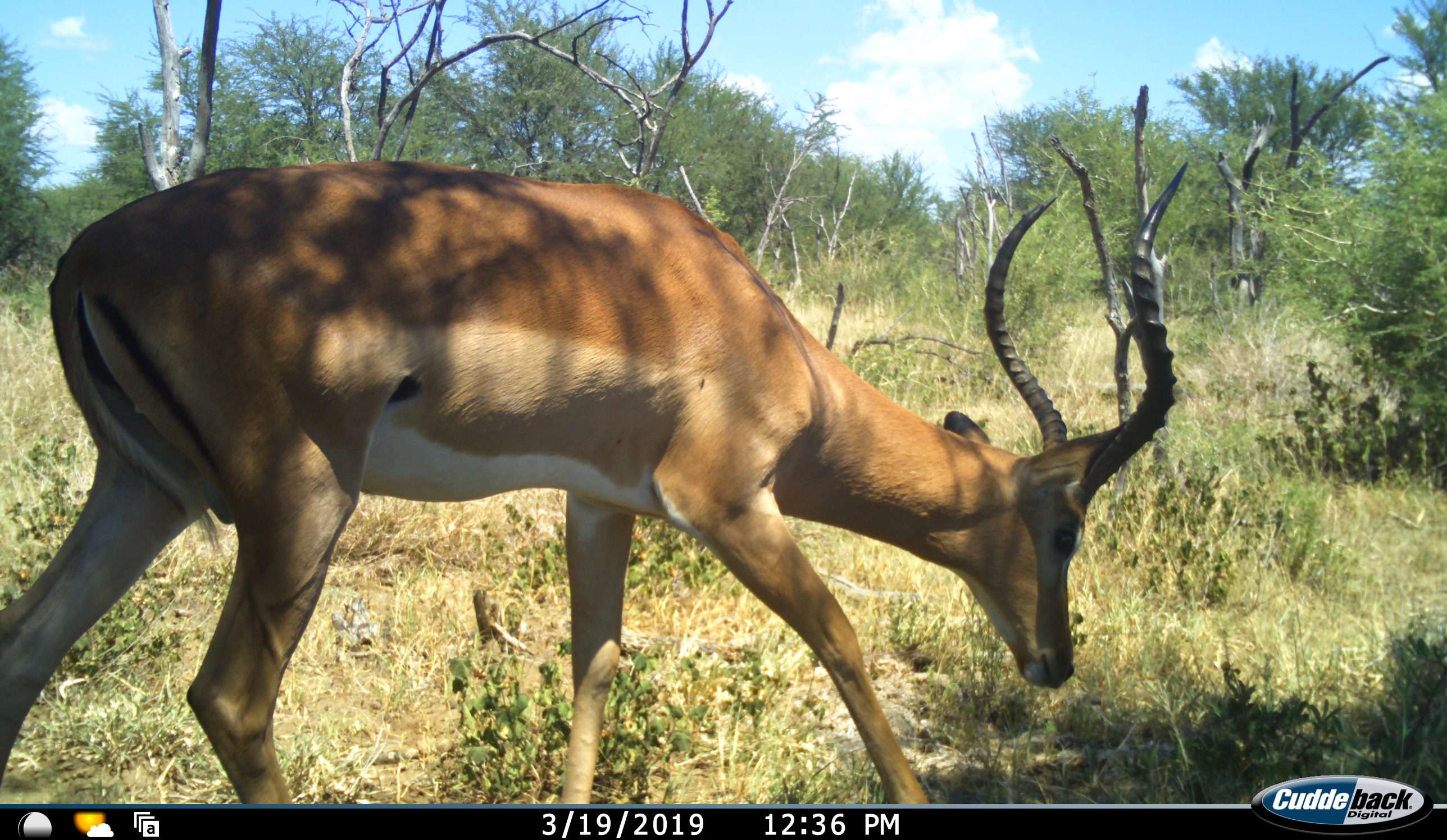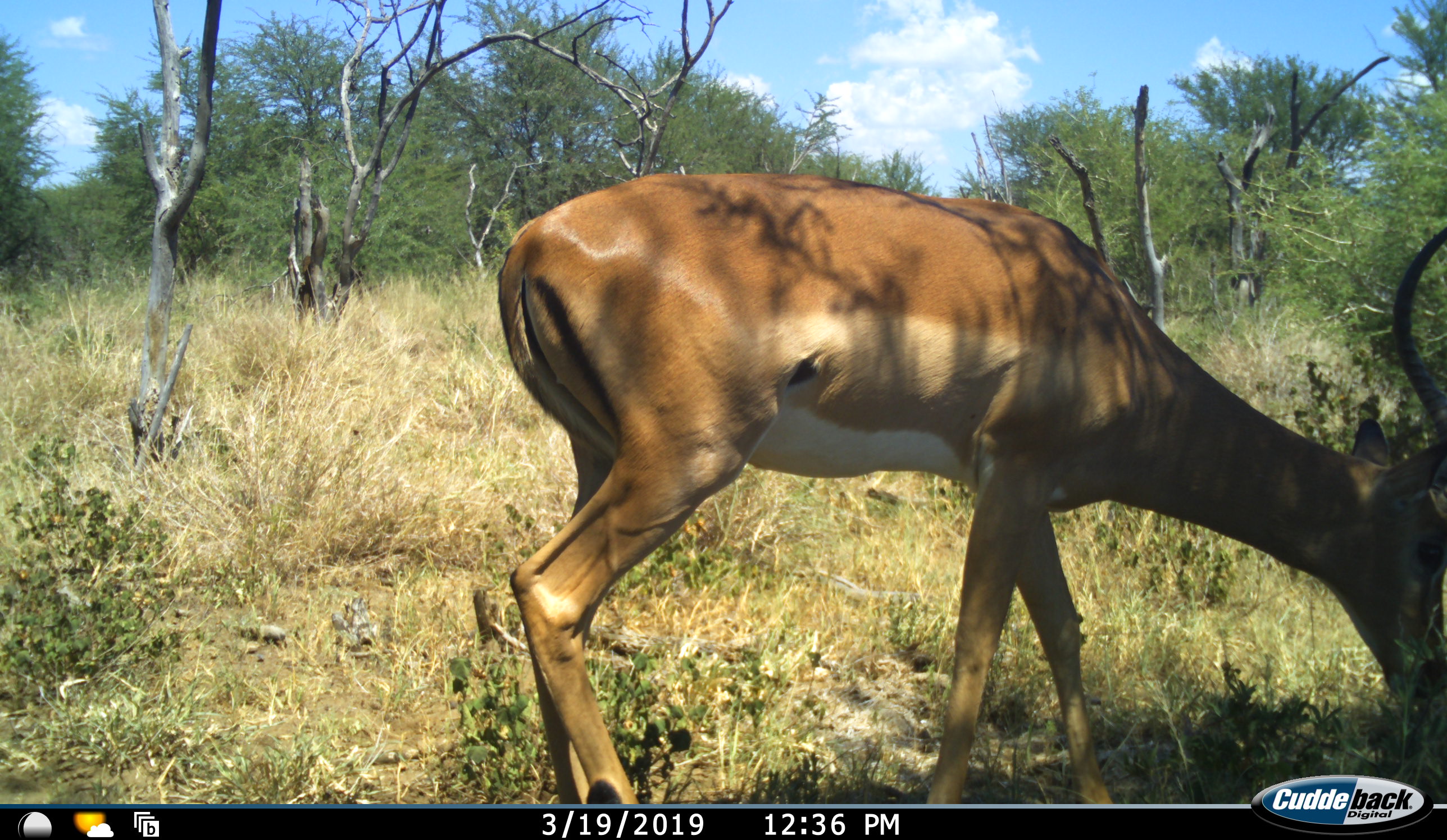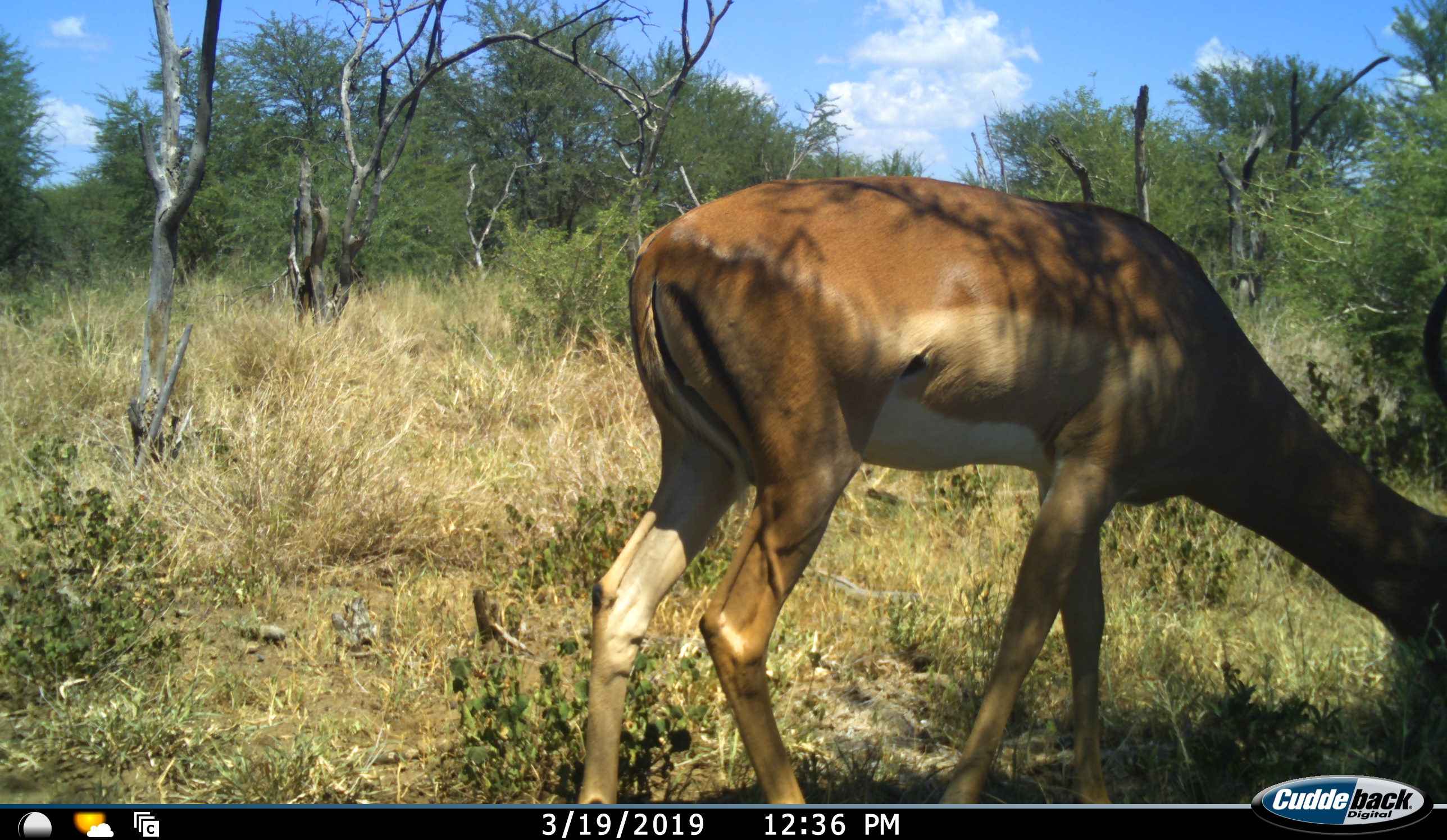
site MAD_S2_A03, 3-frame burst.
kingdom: Animalia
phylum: Chordata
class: Mammalia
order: Artiodactyla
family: Bovidae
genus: Aepyceros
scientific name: Aepyceros melampus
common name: impala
Impala (Aepyceros melampus), count 1. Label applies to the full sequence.